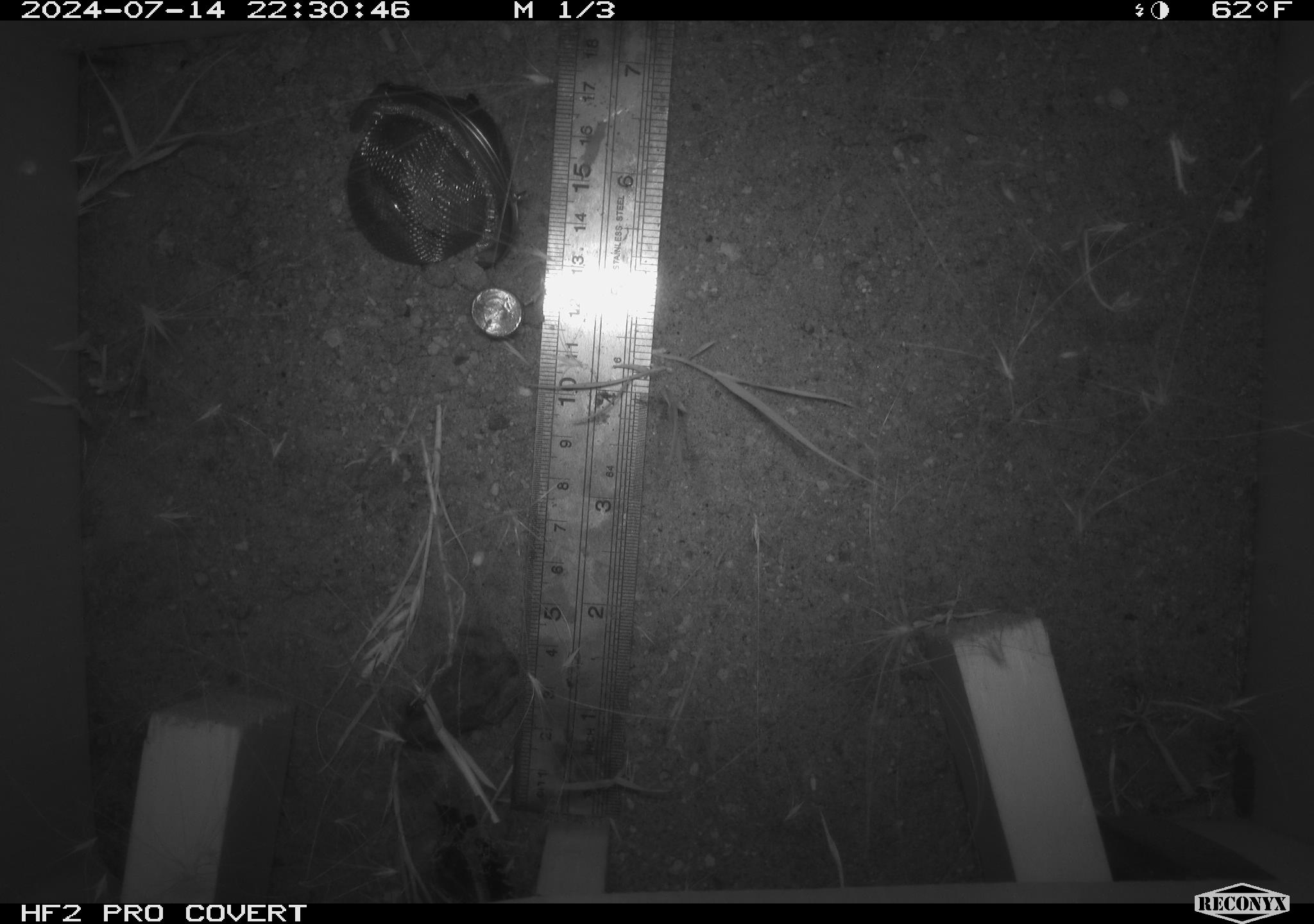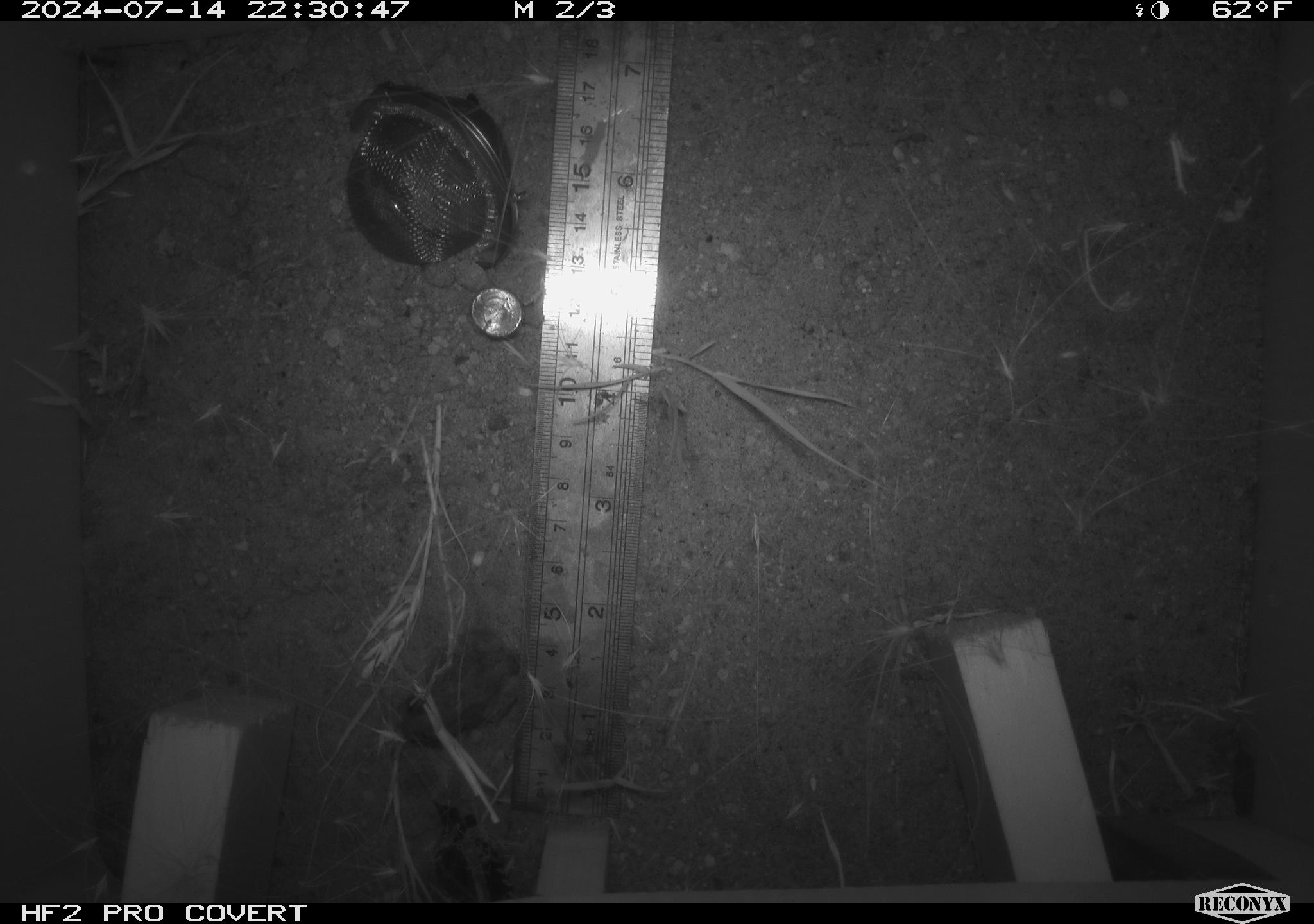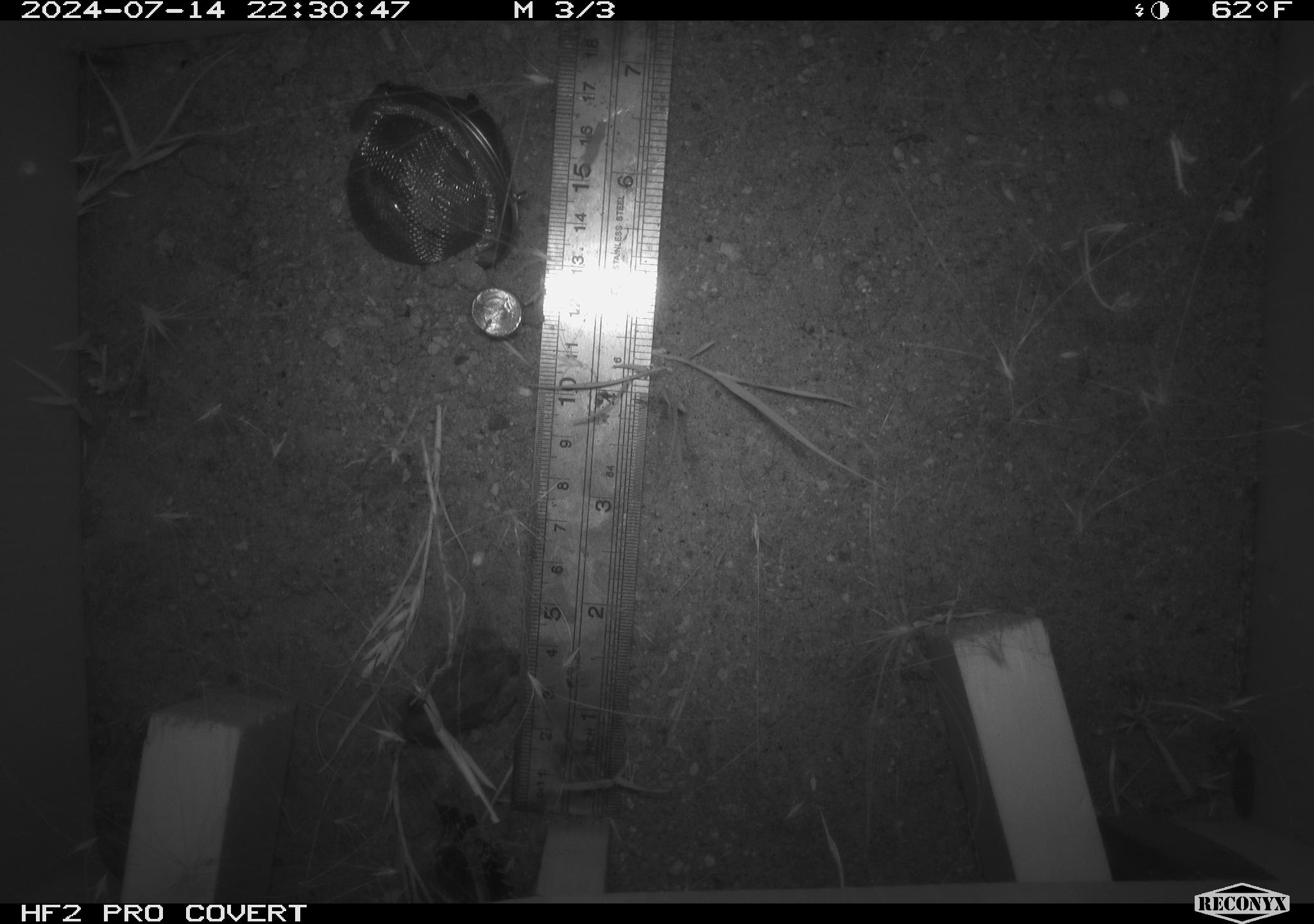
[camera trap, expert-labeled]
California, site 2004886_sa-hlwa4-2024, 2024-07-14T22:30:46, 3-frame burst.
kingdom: Animalia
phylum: Chordata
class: Amphibia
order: Anura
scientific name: Anura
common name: frogs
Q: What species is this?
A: Frogs (Anura).